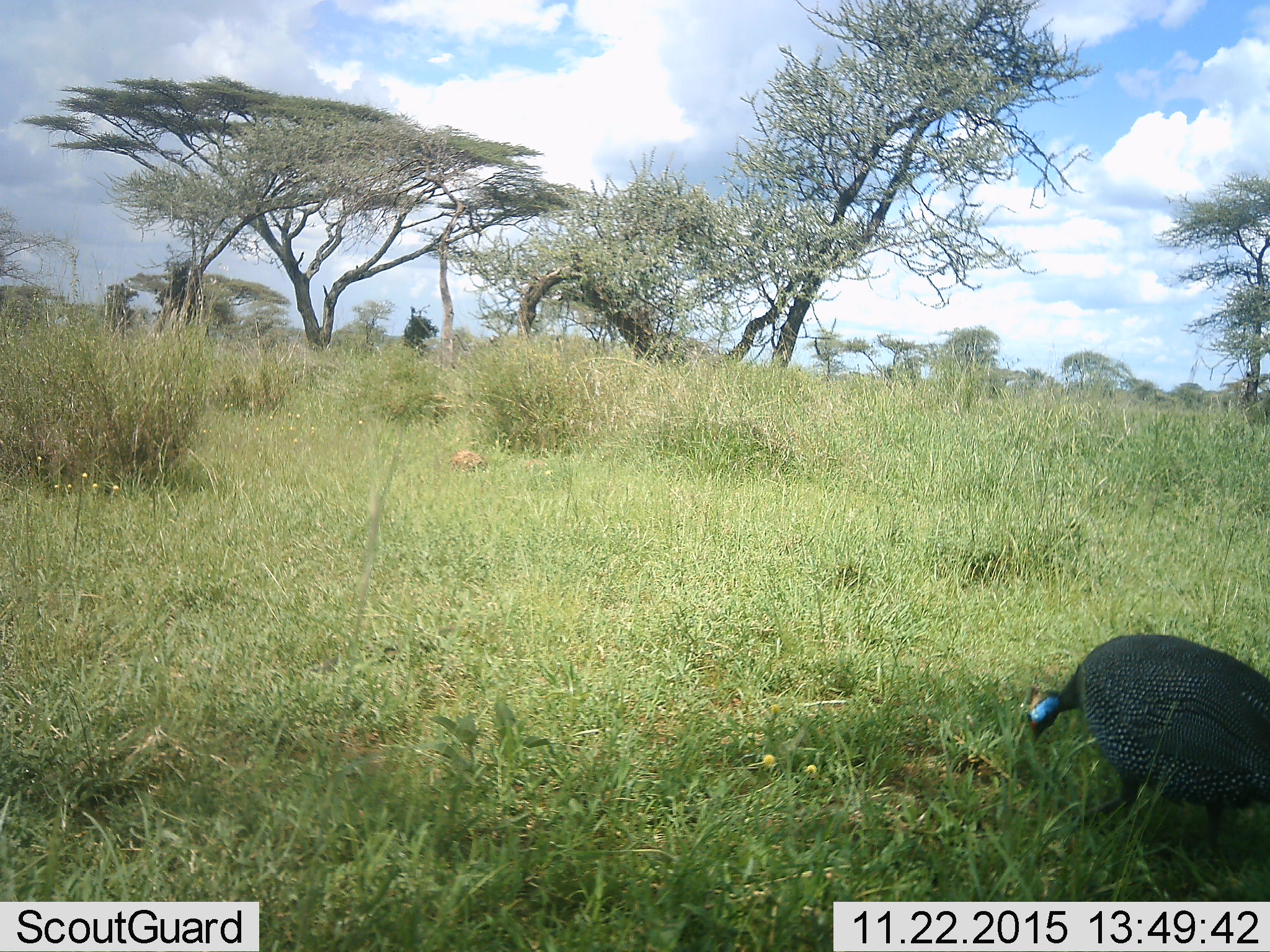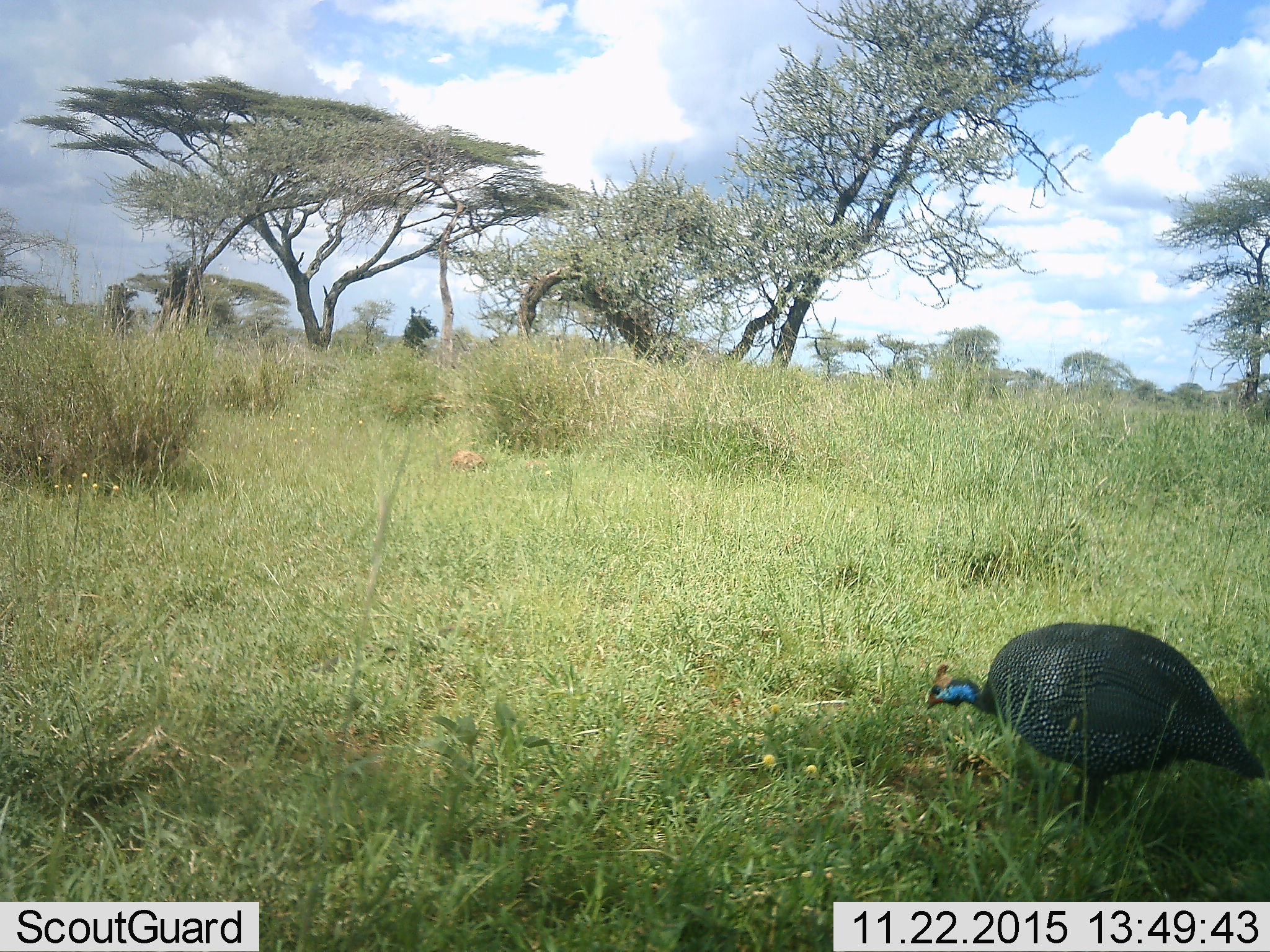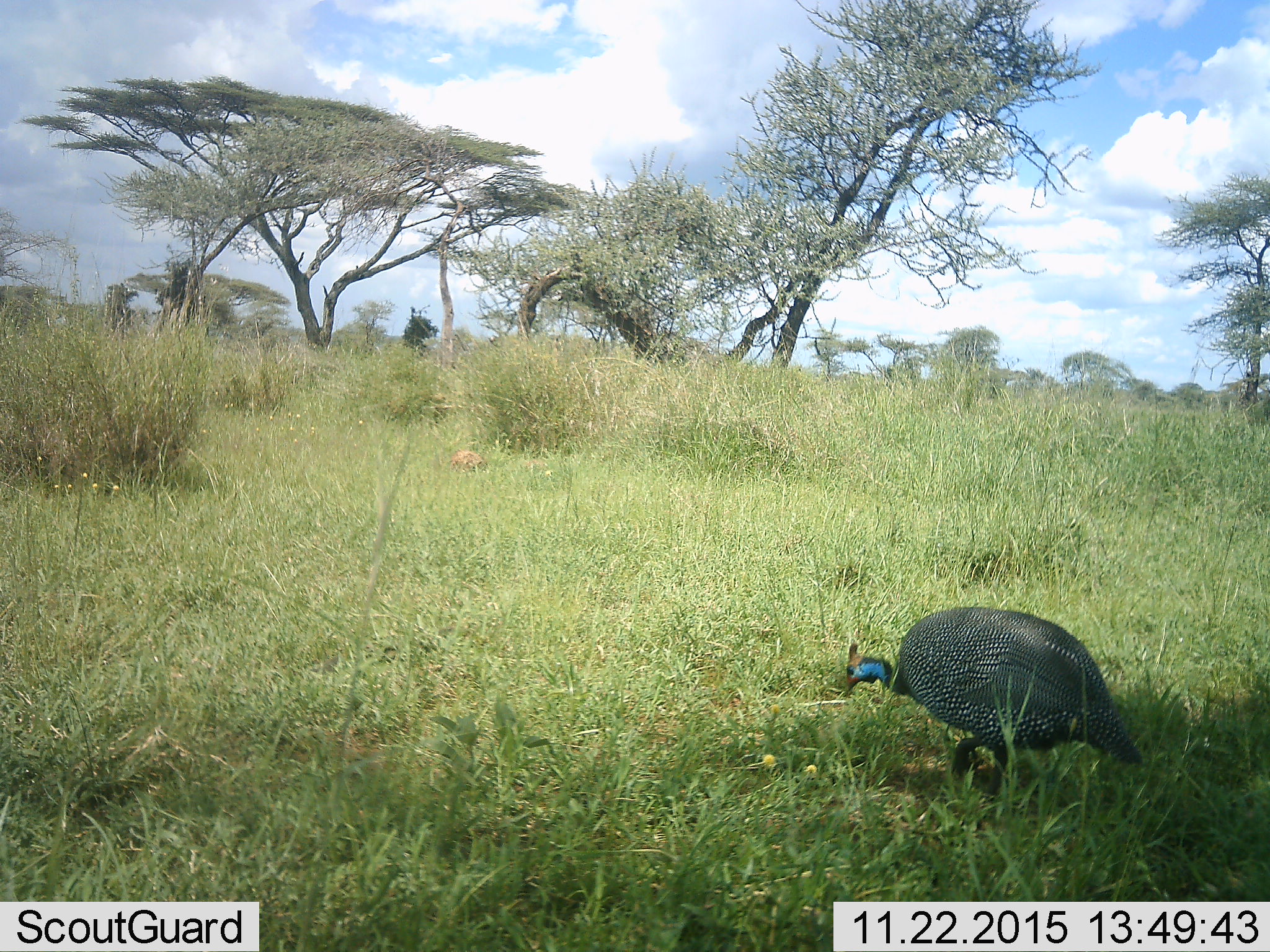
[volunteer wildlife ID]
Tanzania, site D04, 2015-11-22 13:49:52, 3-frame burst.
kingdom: Animalia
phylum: Chordata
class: Aves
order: Galliformes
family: Numididae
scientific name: Numididae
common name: guinea fowl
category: guineafowl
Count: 1.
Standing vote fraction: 18%.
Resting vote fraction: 0%.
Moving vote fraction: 35%.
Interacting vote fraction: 0%.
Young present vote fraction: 0%.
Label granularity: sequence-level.